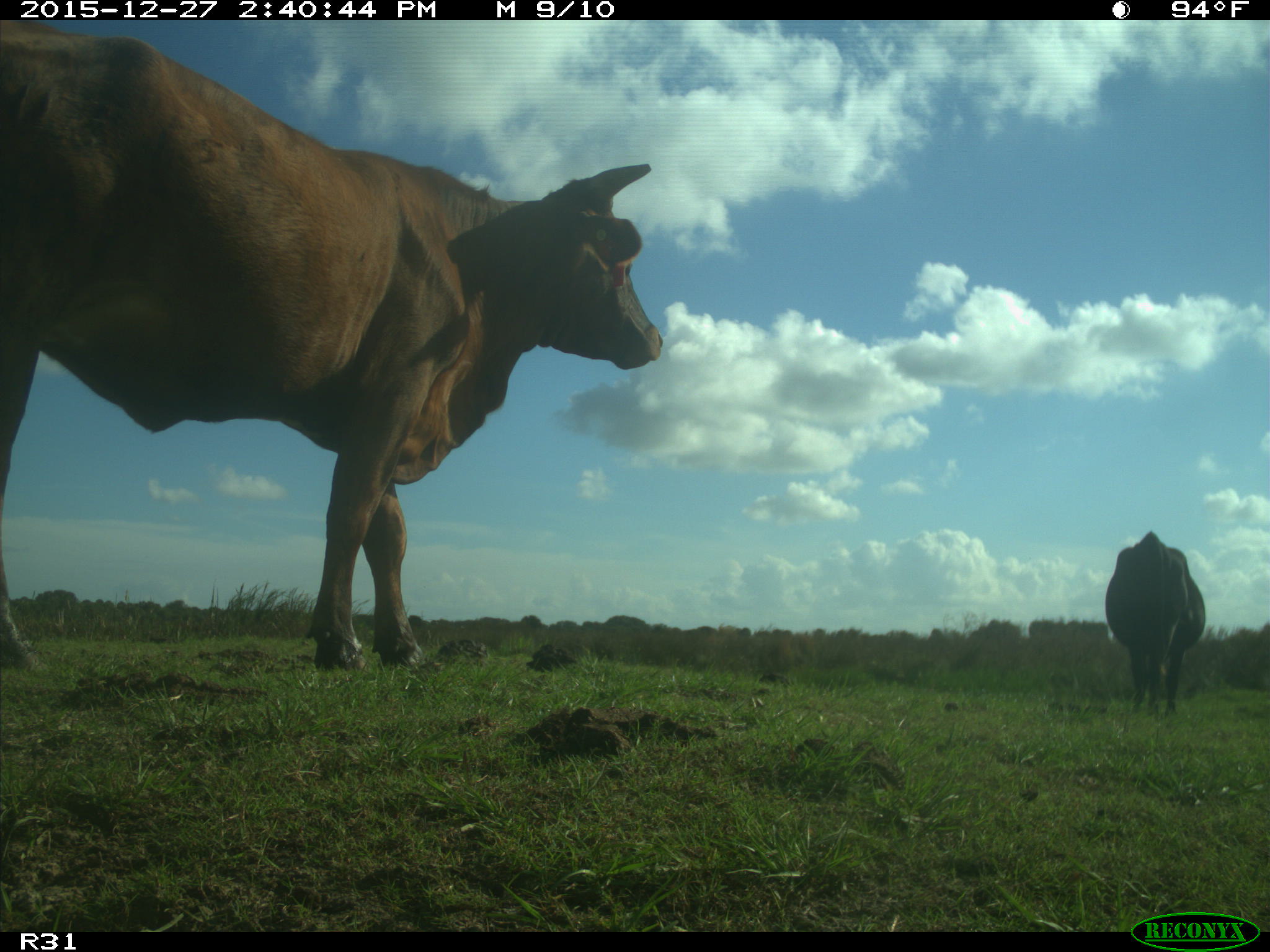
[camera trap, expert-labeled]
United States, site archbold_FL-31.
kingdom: Animalia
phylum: Chordata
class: Mammalia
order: Artiodactyla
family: Bovidae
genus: Bos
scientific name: Bos taurus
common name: domestic cow